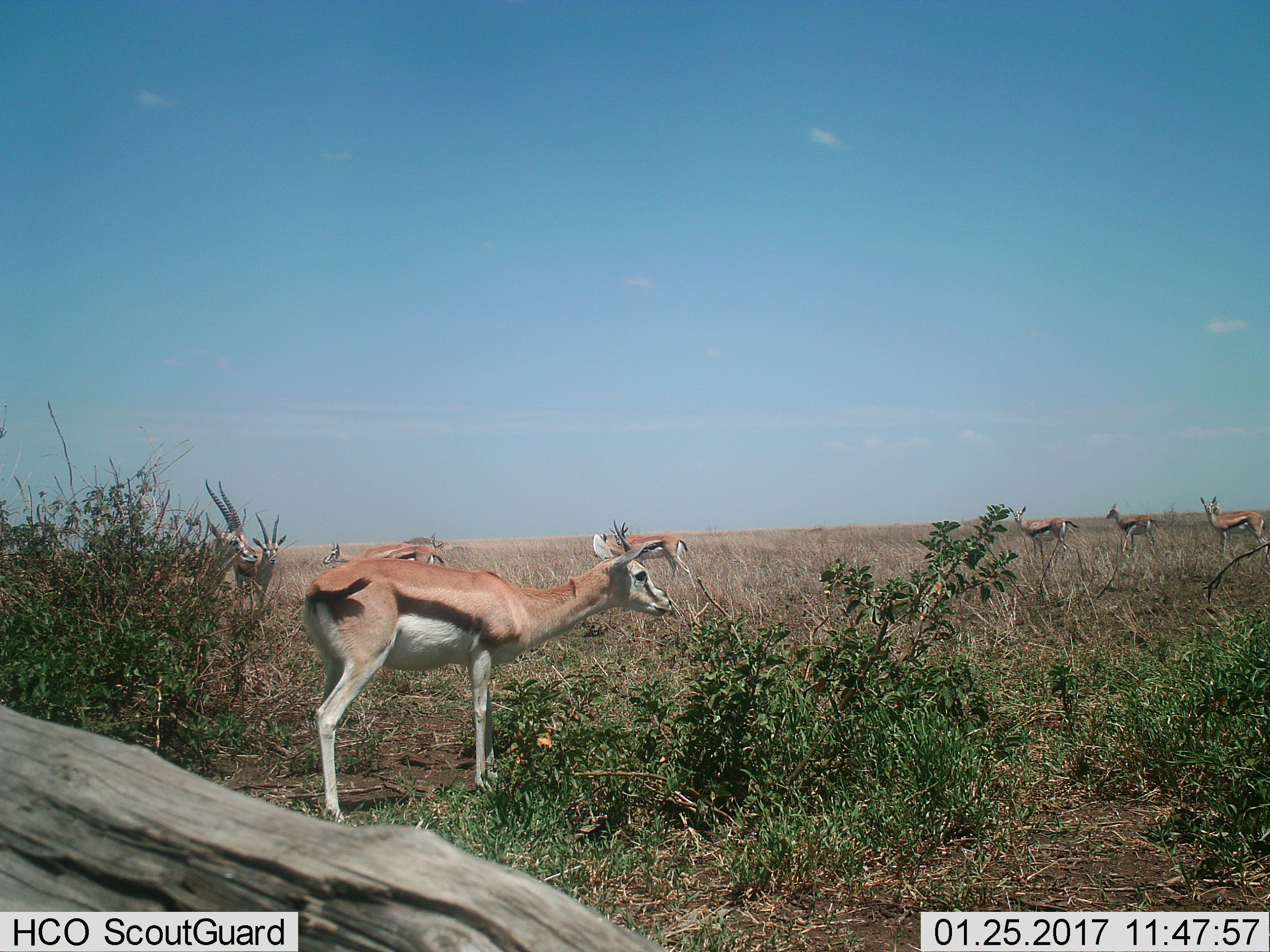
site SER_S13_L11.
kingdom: Animalia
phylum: Chordata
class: Mammalia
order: Artiodactyla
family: Bovidae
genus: Eudorcas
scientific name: Eudorcas thomsonii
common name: thomson's gazelle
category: gazellethomsons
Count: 10.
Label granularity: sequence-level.